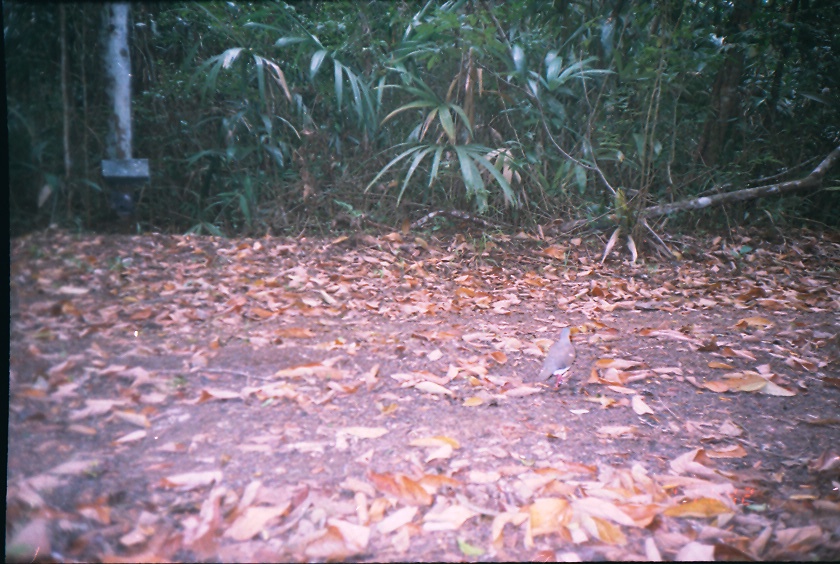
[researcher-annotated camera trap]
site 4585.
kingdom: Animalia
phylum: Chordata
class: Aves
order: Columbiformes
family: Columbidae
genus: Leptotila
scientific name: Leptotila verreauxi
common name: white-tipped dove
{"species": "Leptotila verreauxi (white-tipped dove)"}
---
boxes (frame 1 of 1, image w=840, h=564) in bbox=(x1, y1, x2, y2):
leptotila verreauxi: bbox=(533, 326, 575, 388)